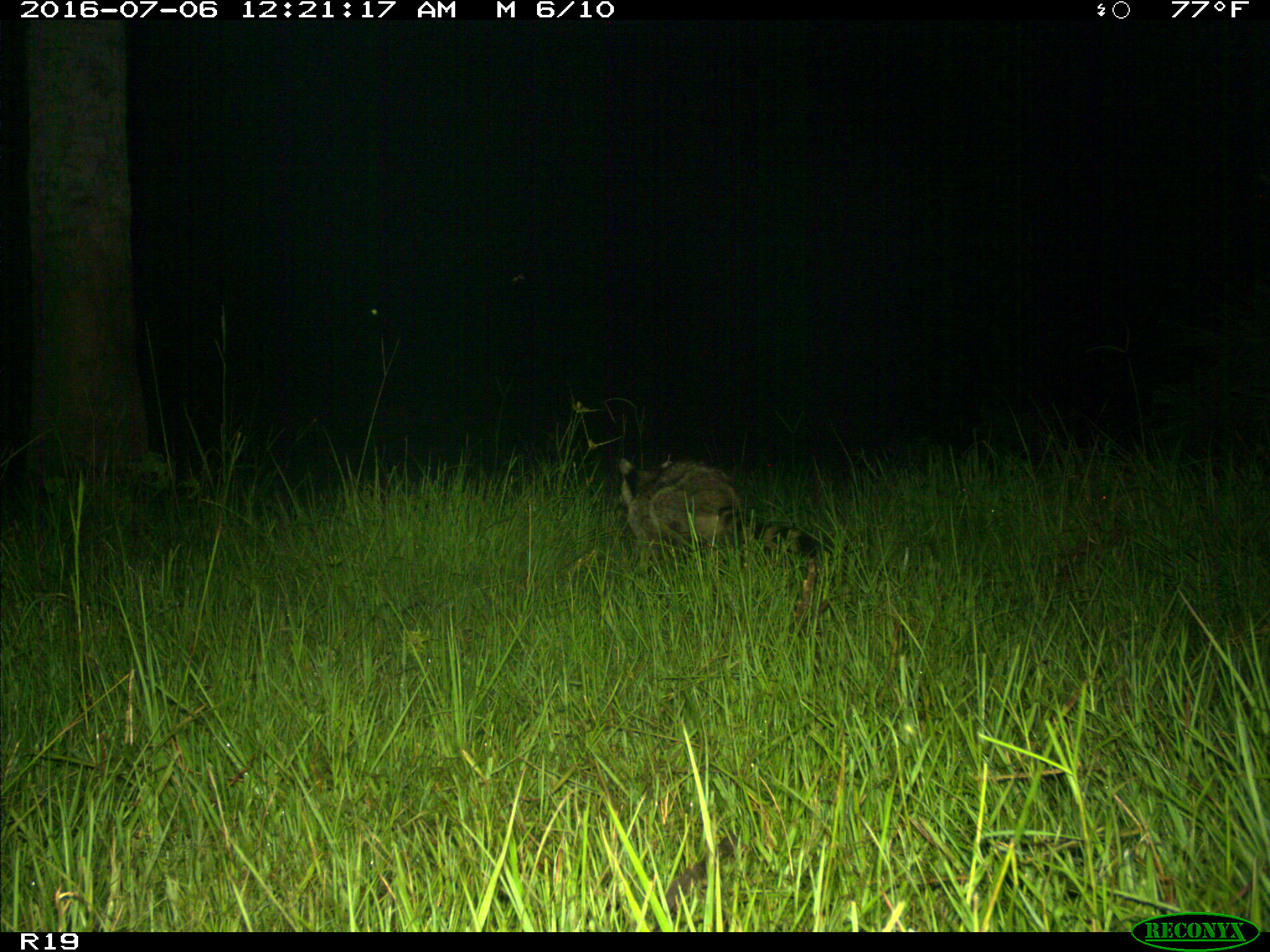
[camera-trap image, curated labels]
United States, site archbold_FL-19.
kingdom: Animalia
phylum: Chordata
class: Mammalia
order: Carnivora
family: Procyonidae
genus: Procyon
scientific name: Procyon lotor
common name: common raccoon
Procyon lotor (common raccoon).